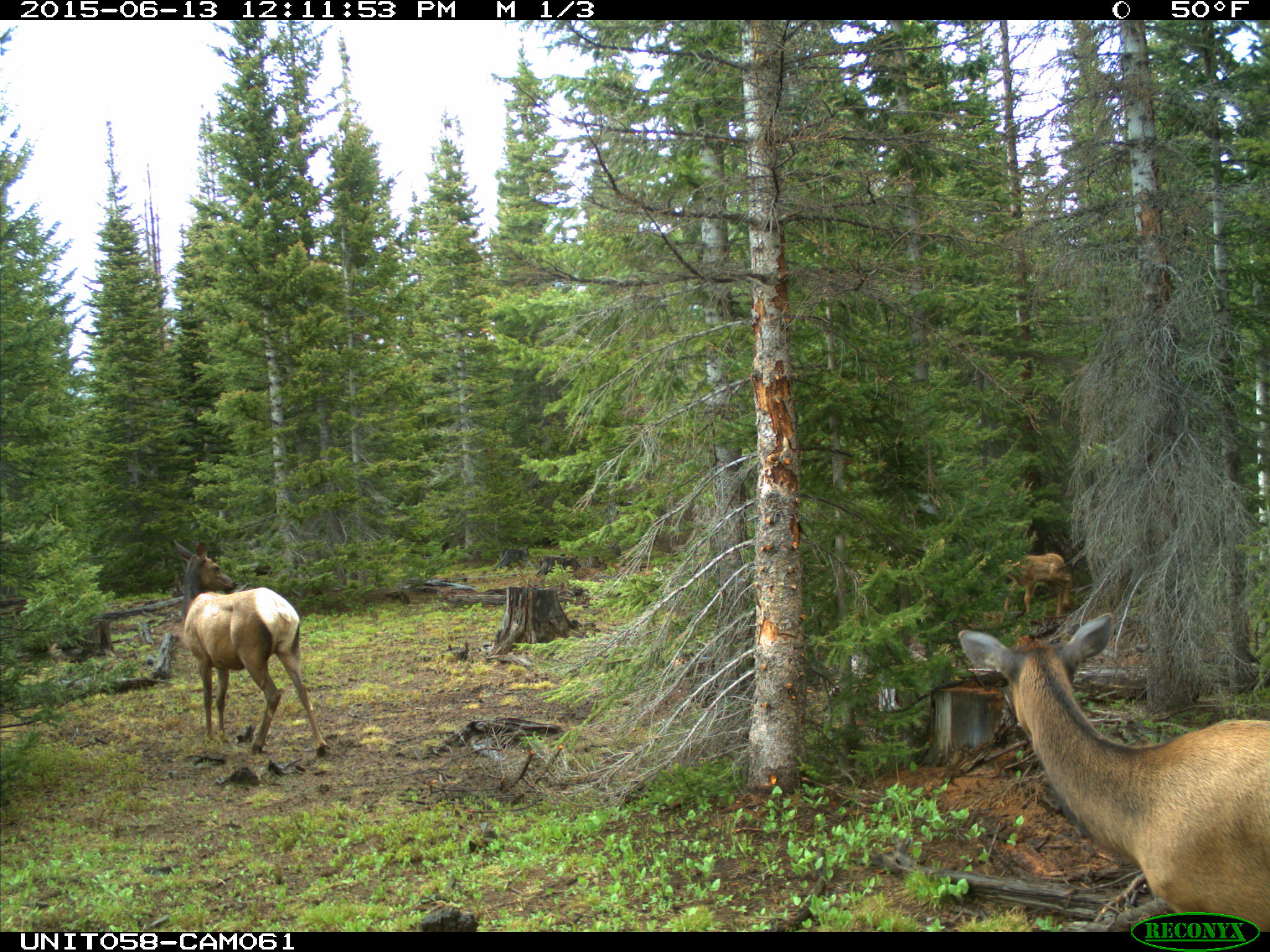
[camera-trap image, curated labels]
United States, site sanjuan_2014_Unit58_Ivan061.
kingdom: Animalia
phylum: Chordata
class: Mammalia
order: Artiodactyla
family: Cervidae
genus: Cervus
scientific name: Cervus elaphus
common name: red deer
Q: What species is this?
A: Cervus elaphus (red deer).